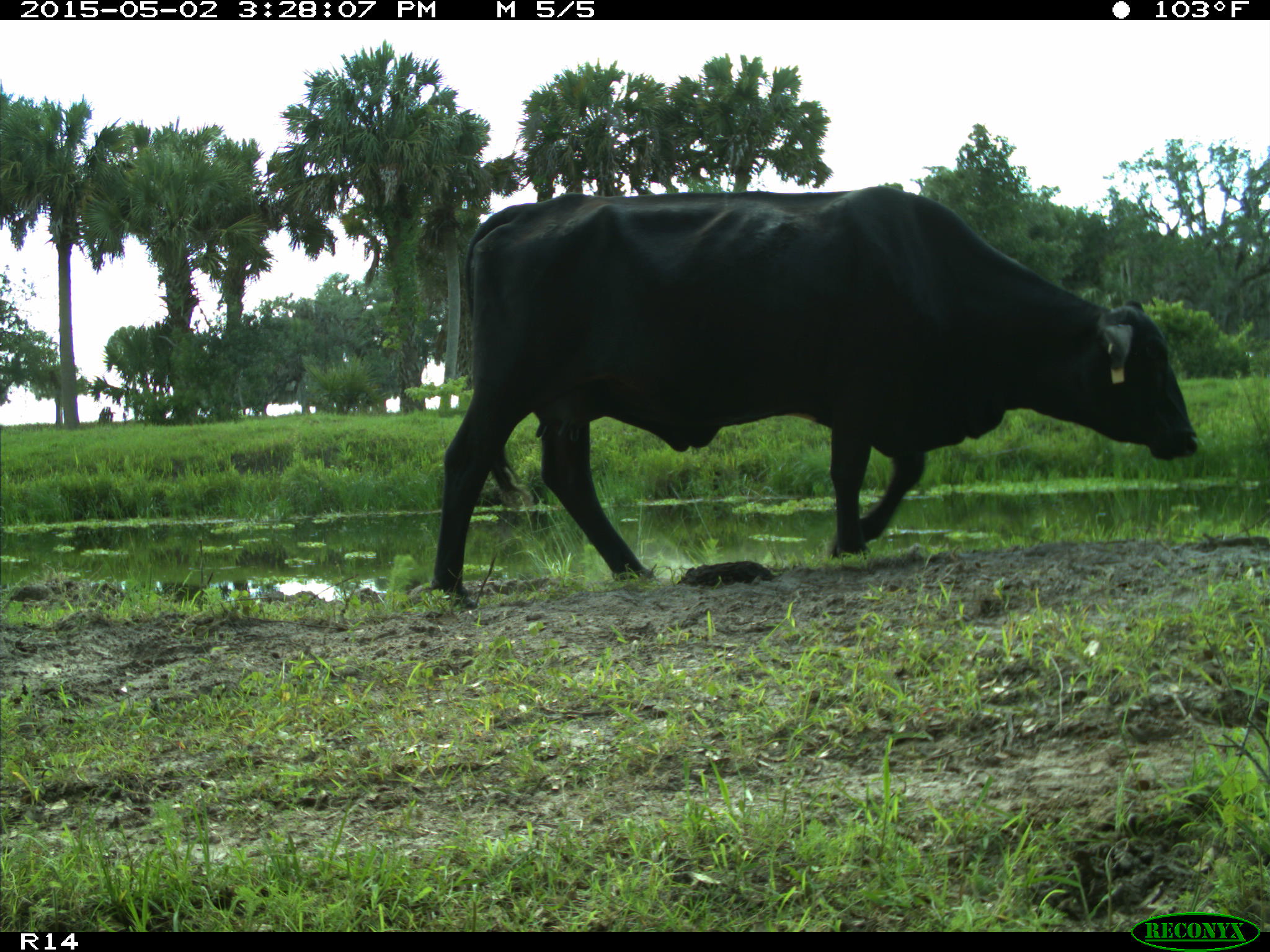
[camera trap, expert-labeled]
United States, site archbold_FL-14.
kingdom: Animalia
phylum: Chordata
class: Mammalia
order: Artiodactyla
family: Bovidae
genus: Bos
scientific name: Bos taurus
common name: domestic cow